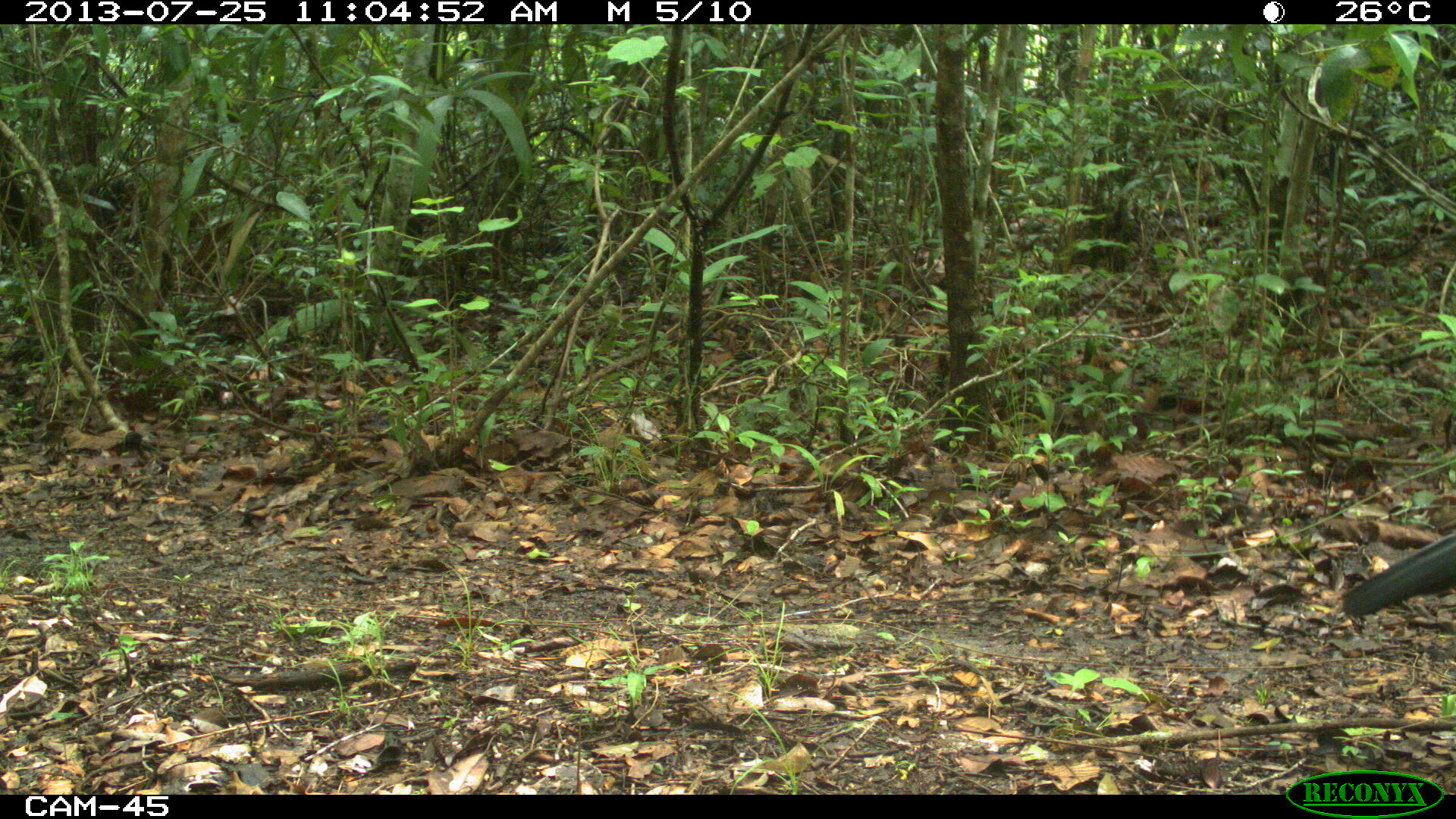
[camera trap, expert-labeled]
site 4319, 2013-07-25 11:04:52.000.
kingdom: Animalia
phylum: Chordata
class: Aves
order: Galliformes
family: Cracidae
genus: Crax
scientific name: Crax rubra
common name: great curassow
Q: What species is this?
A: Crax rubra (great curassow).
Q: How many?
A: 1.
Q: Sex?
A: Female.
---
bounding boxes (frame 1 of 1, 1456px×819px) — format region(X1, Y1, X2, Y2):
crax rubra: region(1341, 530, 1455, 617)